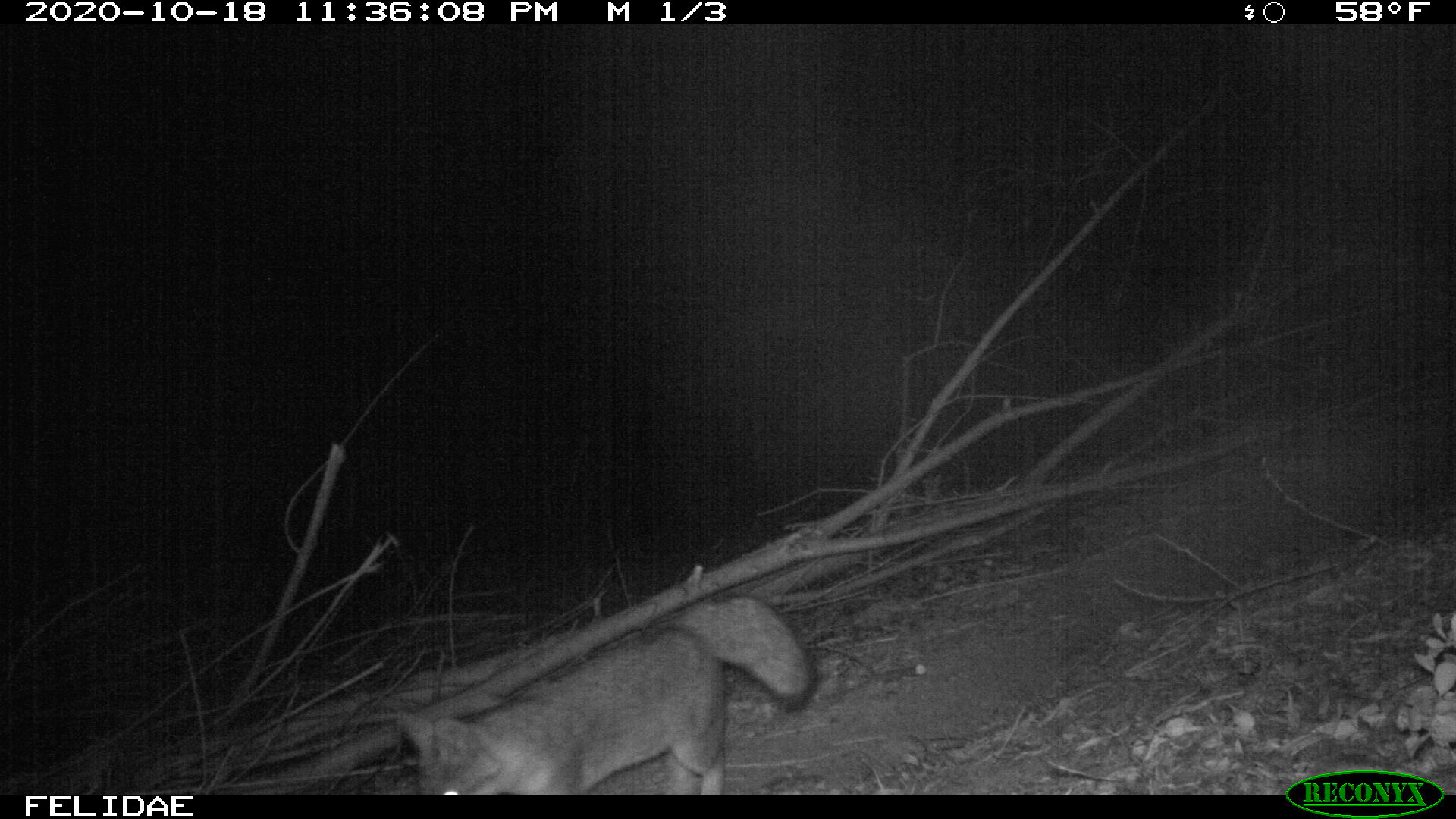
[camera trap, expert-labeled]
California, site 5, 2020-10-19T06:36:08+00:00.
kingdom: Animalia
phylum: Chordata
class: Mammalia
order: Carnivora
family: Canidae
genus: Canis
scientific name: Canis latrans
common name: coyote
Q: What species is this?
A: Coyote (Canis latrans).